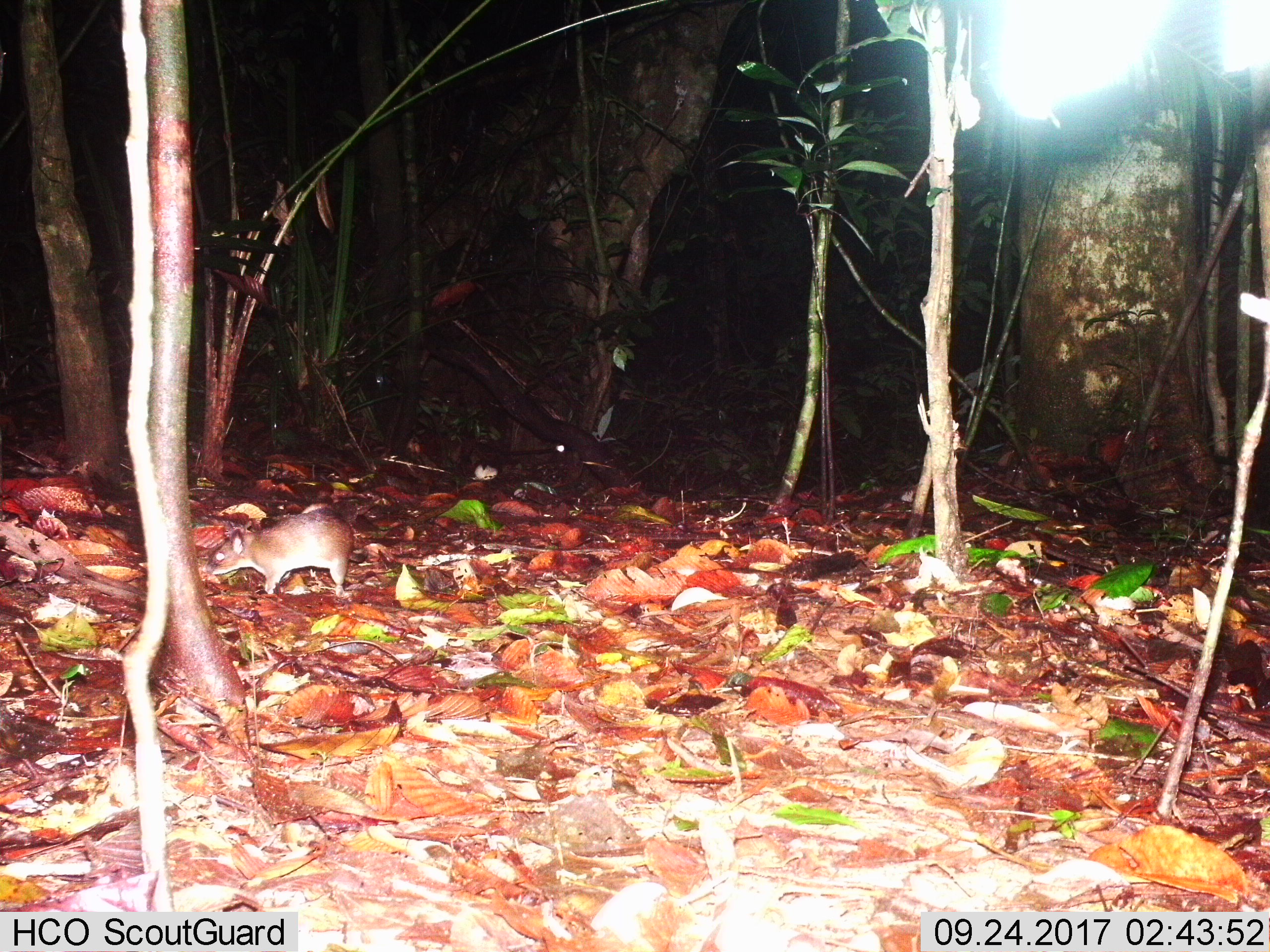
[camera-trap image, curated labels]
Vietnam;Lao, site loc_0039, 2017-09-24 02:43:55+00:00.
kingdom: Animalia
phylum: Chordata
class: Mammalia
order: Rodentia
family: Muridae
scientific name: Muridae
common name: old-world mice and rats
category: unidentified murid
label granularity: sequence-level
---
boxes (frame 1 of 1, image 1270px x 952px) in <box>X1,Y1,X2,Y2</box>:
unidentified murid: <box>201,497,376,596</box>